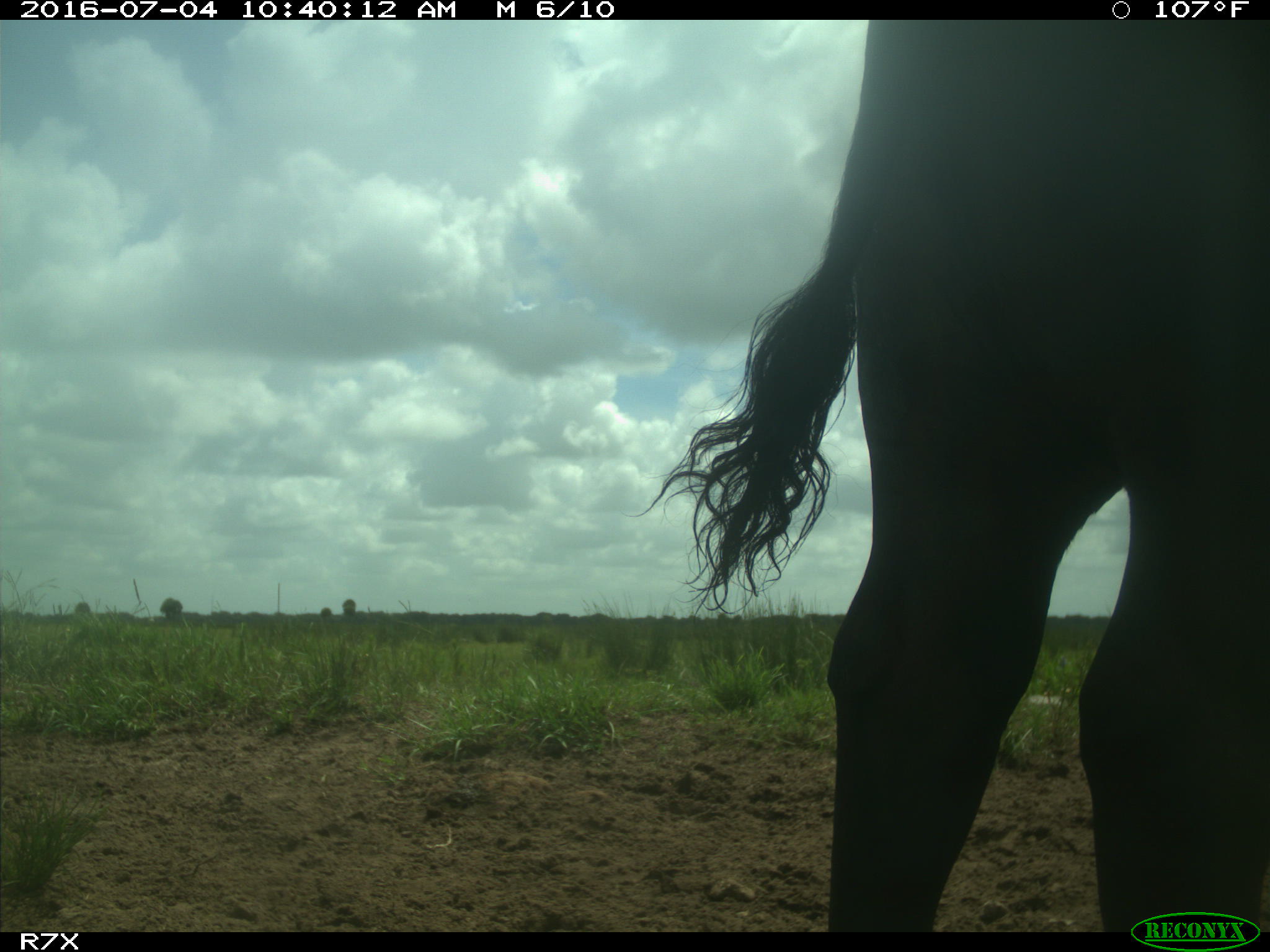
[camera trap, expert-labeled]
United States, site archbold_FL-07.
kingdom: Animalia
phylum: Chordata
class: Mammalia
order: Artiodactyla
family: Bovidae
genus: Bos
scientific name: Bos taurus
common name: domestic cow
Bos taurus (domestic cow).